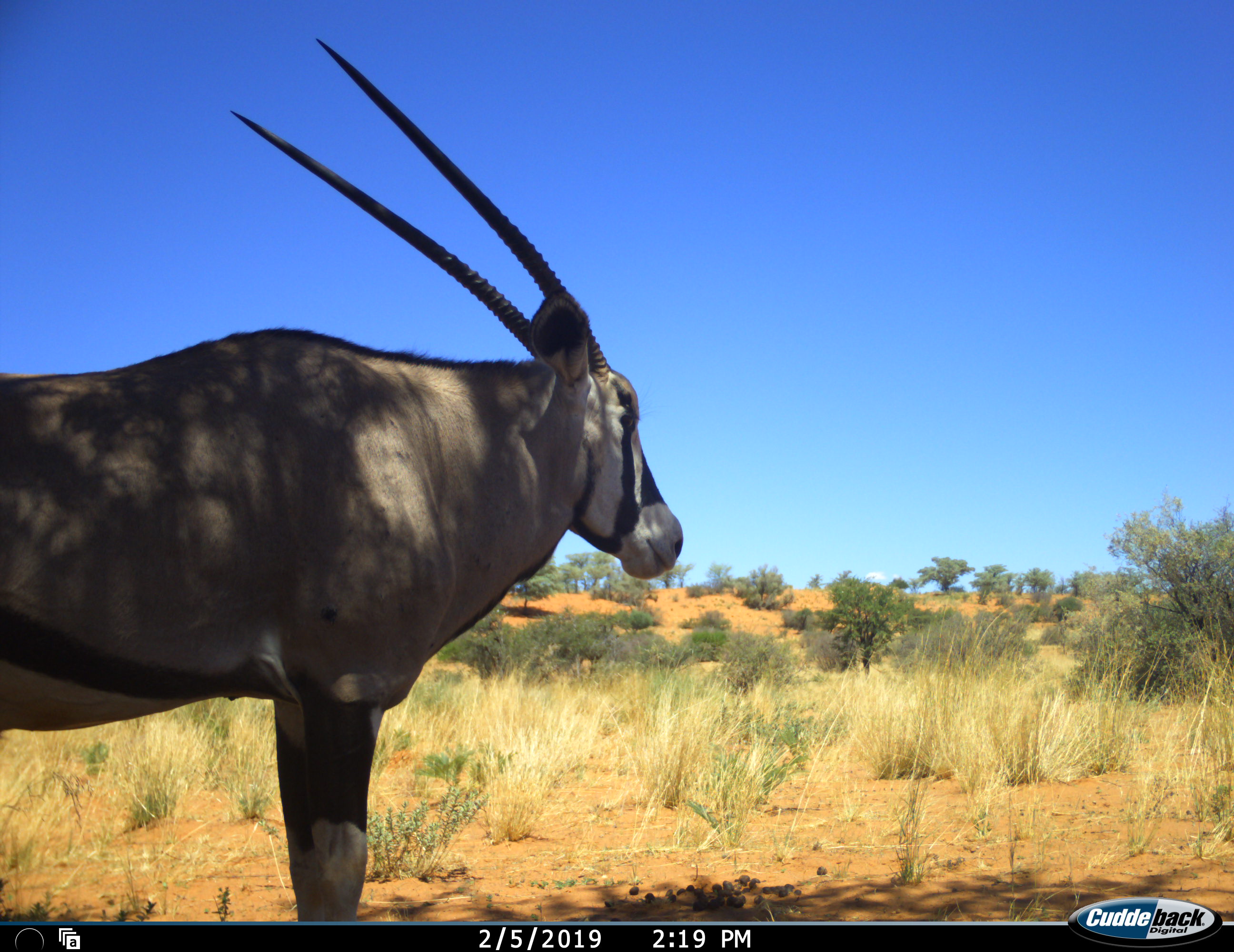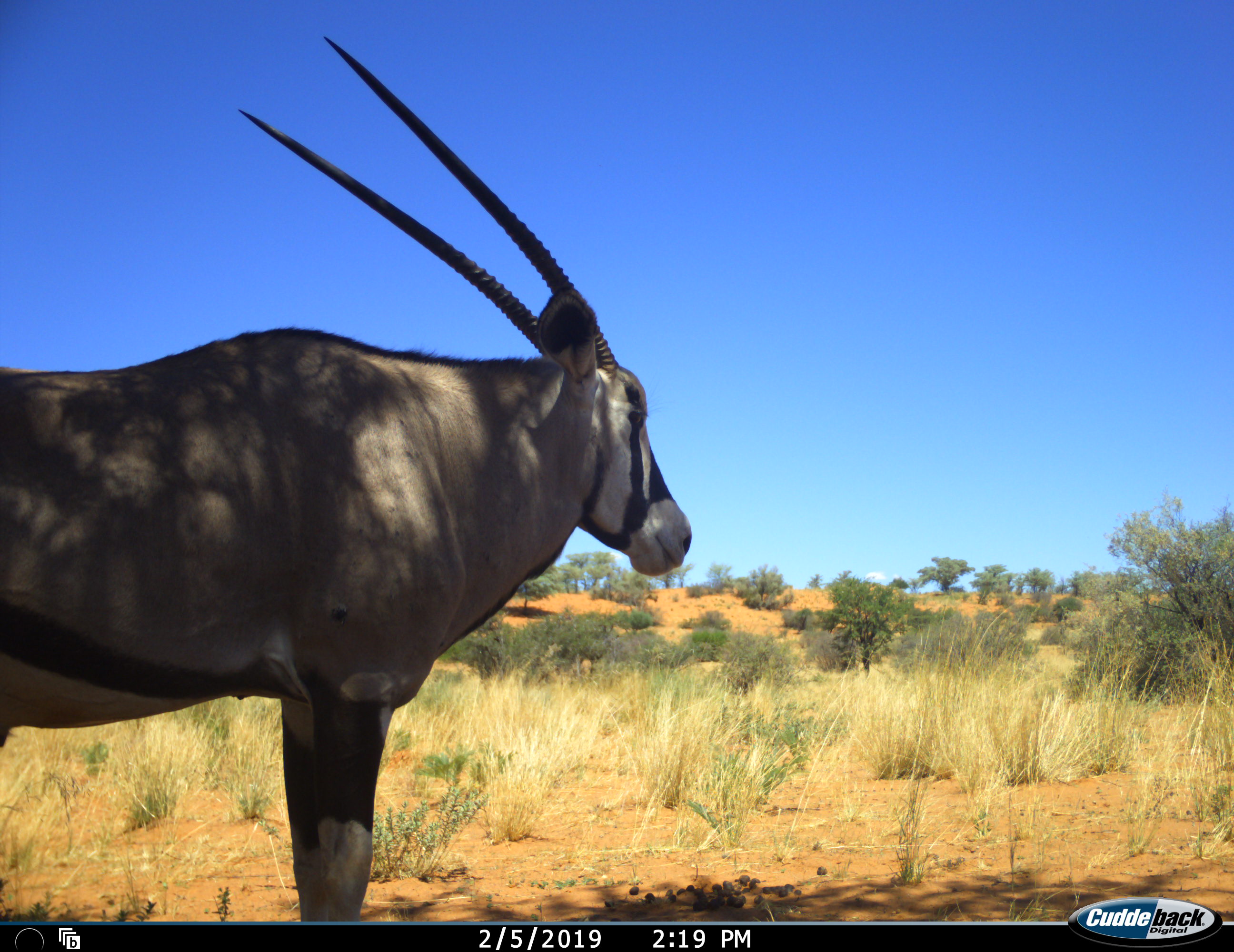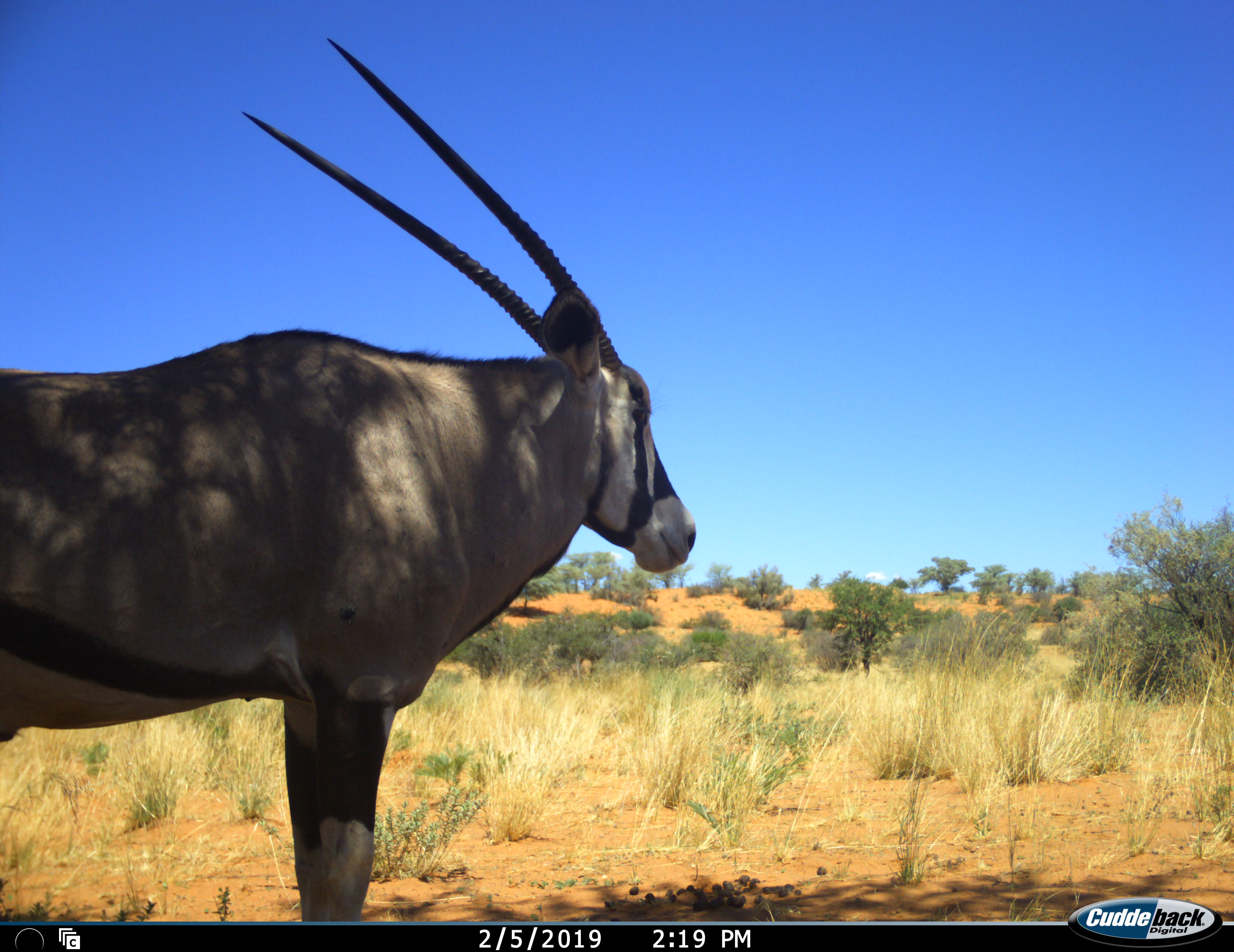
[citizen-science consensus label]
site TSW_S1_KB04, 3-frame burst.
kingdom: Animalia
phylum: Chordata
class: Mammalia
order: Artiodactyla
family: Bovidae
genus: Oryx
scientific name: Oryx gazella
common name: gemsbok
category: oryx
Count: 1.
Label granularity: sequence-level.